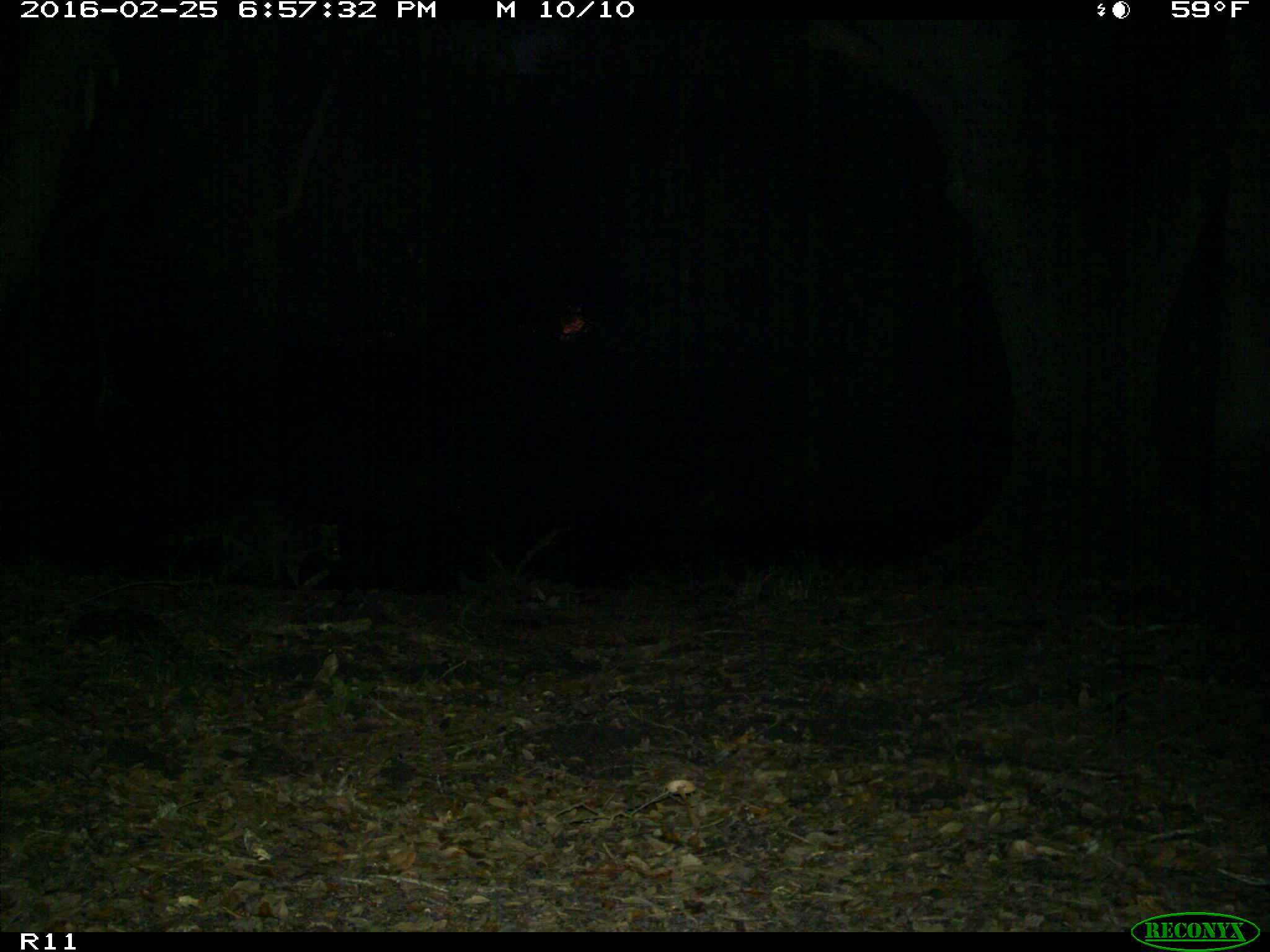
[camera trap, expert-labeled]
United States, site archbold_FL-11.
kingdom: Animalia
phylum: Chordata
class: Mammalia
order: Carnivora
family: Procyonidae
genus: Procyon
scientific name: Procyon lotor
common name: common raccoon